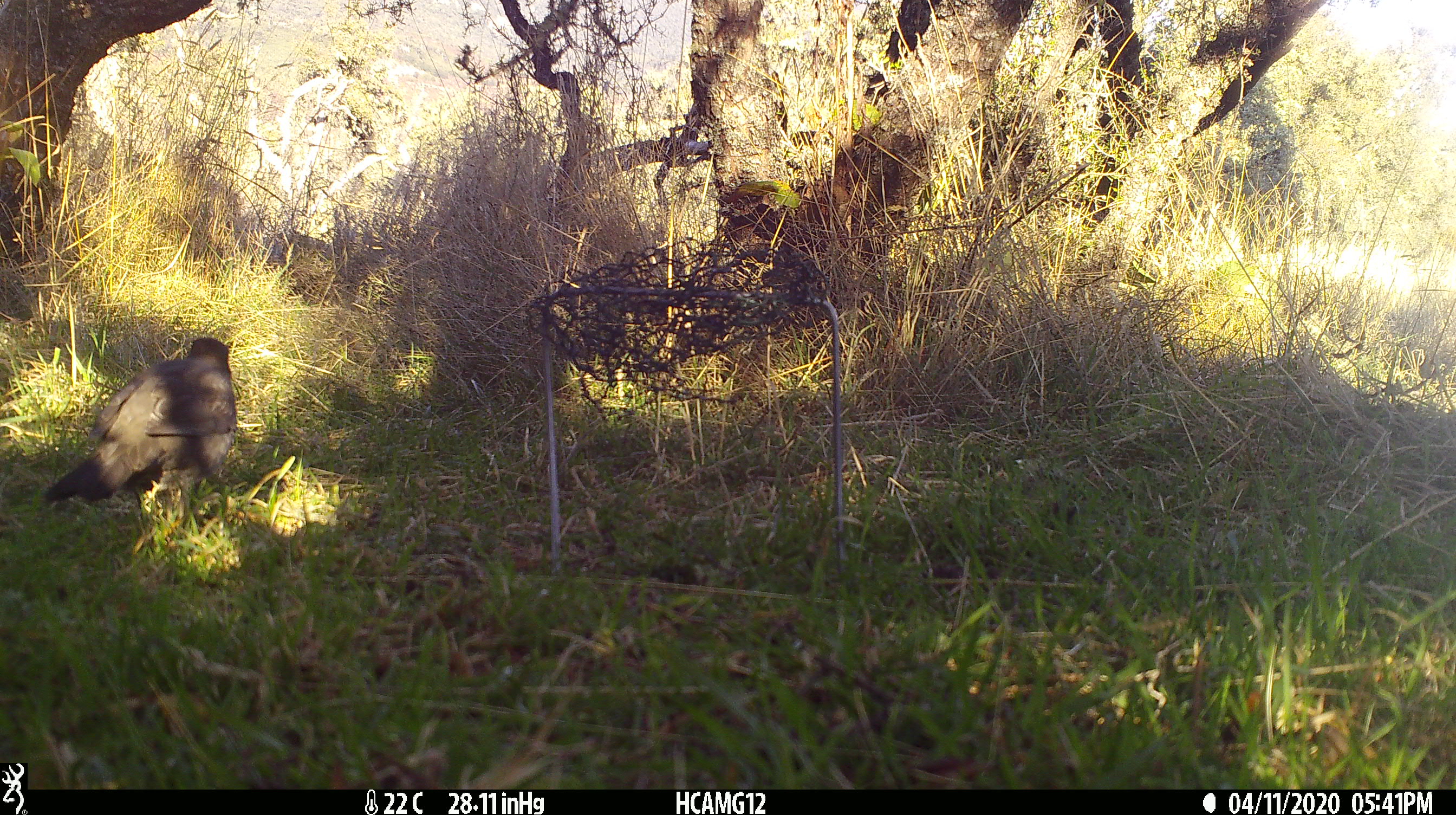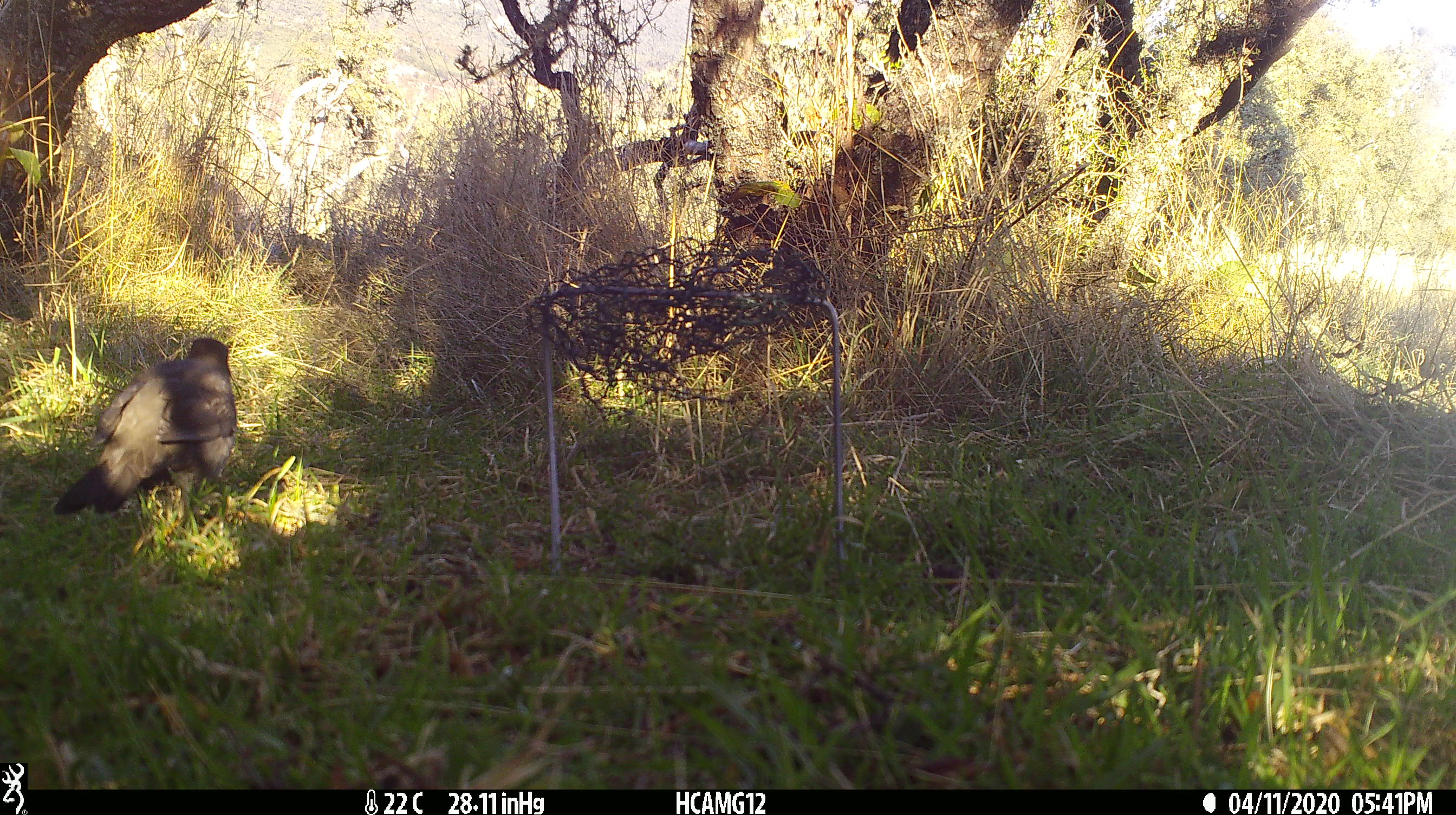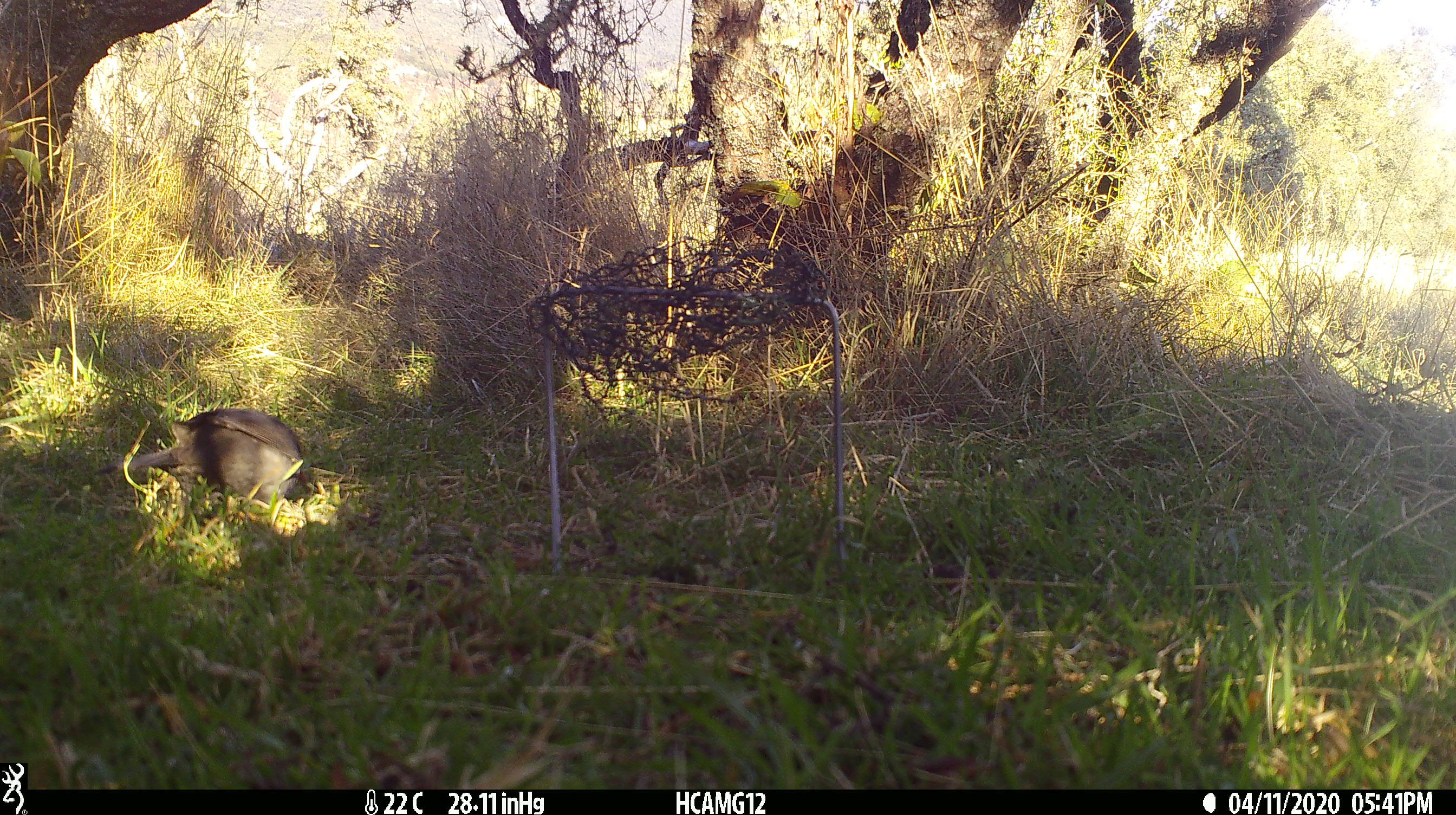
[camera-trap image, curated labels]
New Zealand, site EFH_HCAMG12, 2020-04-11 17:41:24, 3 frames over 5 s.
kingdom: Animalia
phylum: Chordata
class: Aves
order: Passeriformes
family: Turdidae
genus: Turdus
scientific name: Turdus merula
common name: eurasian blackbird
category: blackbird